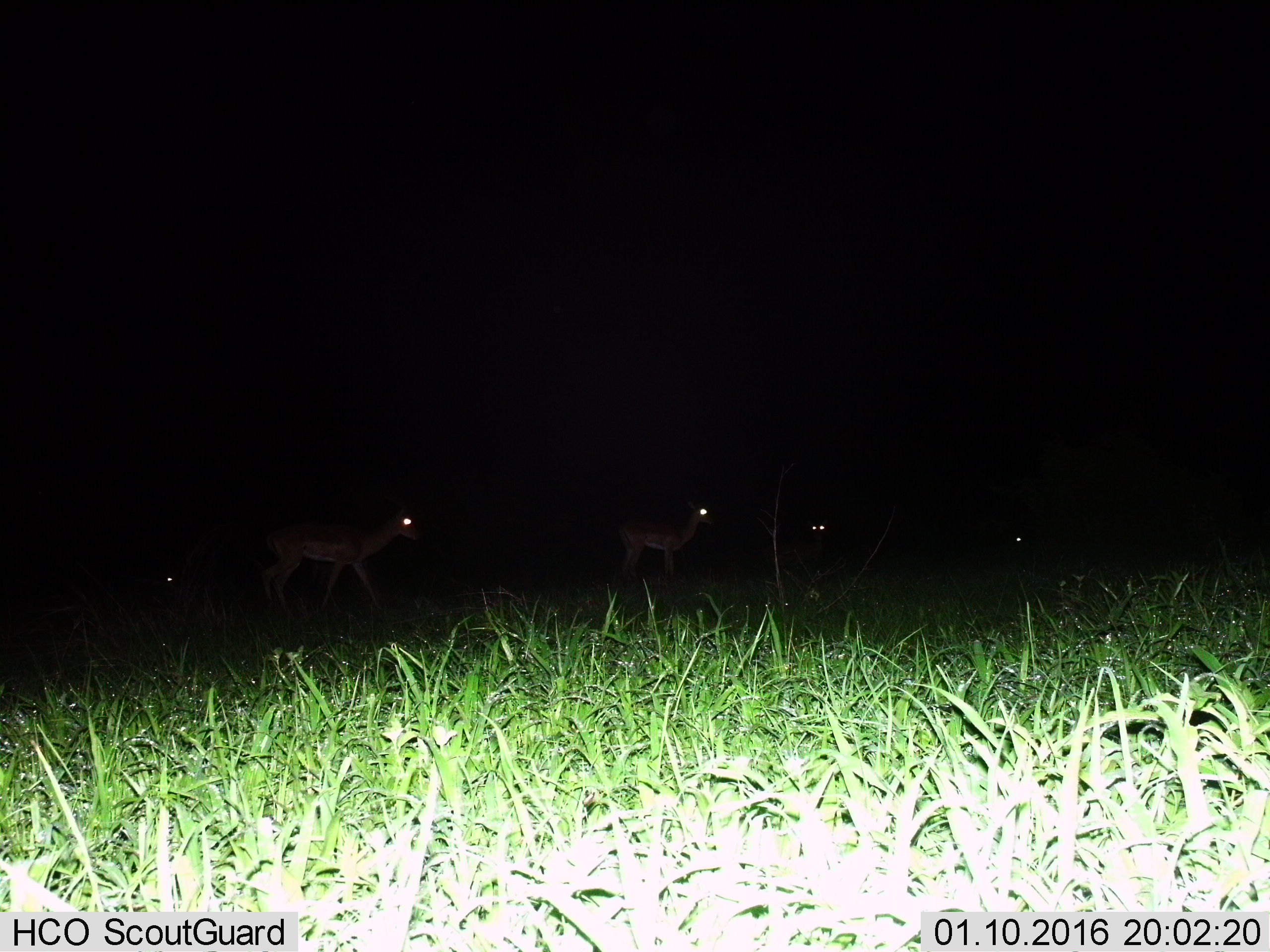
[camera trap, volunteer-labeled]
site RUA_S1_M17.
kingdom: Animalia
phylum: Chordata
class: Mammalia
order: Artiodactyla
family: Bovidae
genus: Aepyceros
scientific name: Aepyceros melampus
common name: impala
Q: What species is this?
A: Impala (Aepyceros melampus).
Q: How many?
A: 5.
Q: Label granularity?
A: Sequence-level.